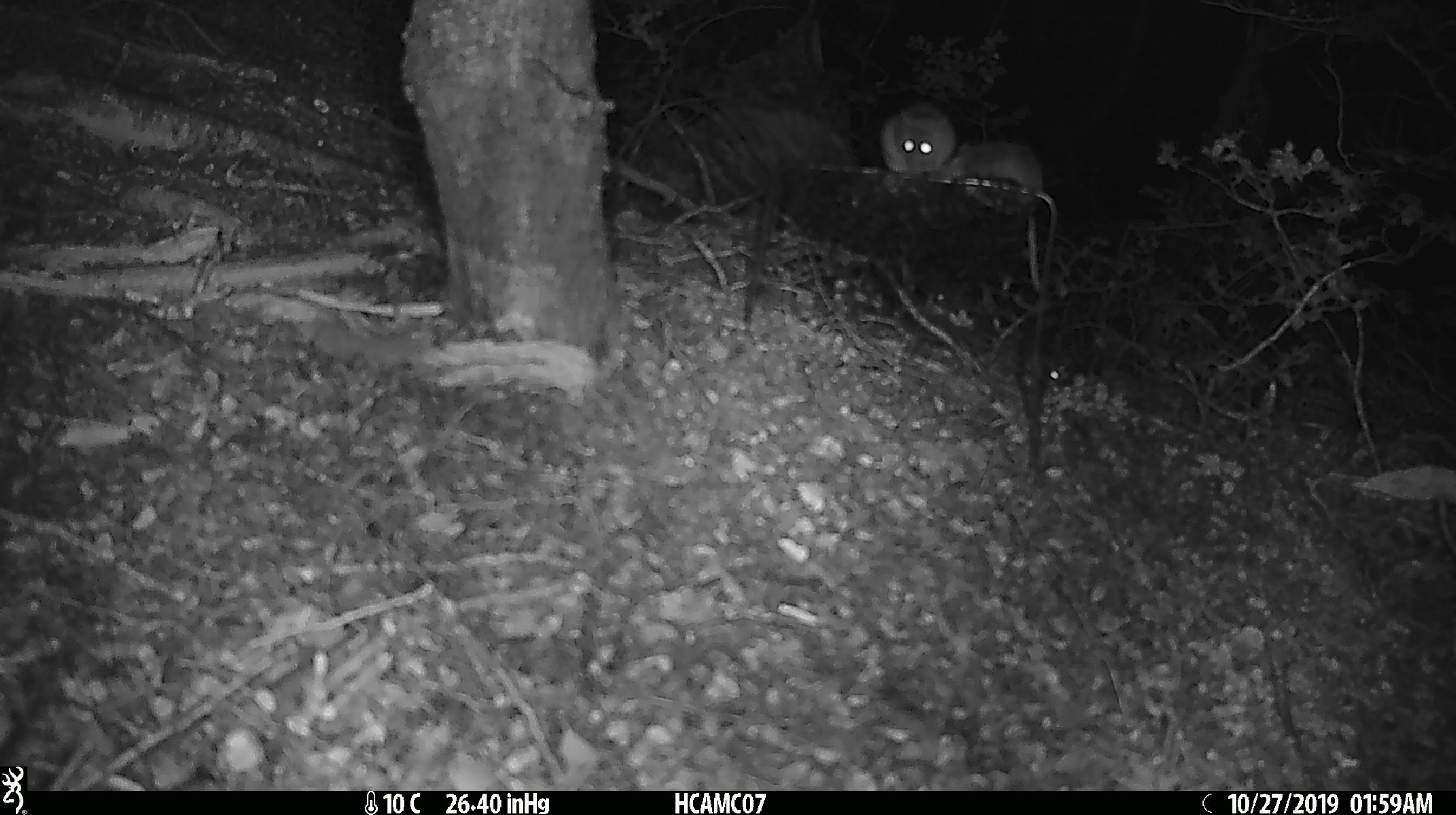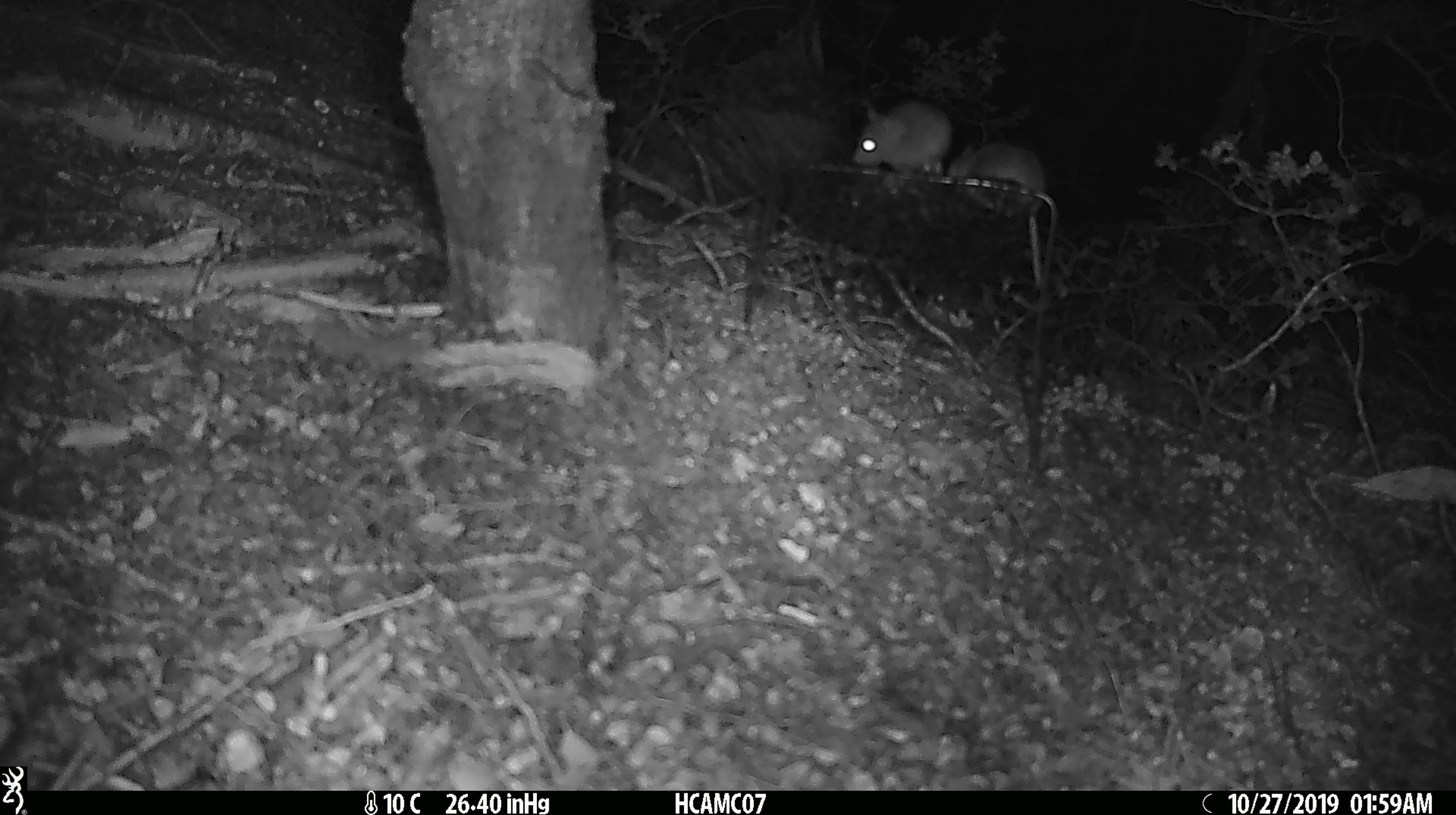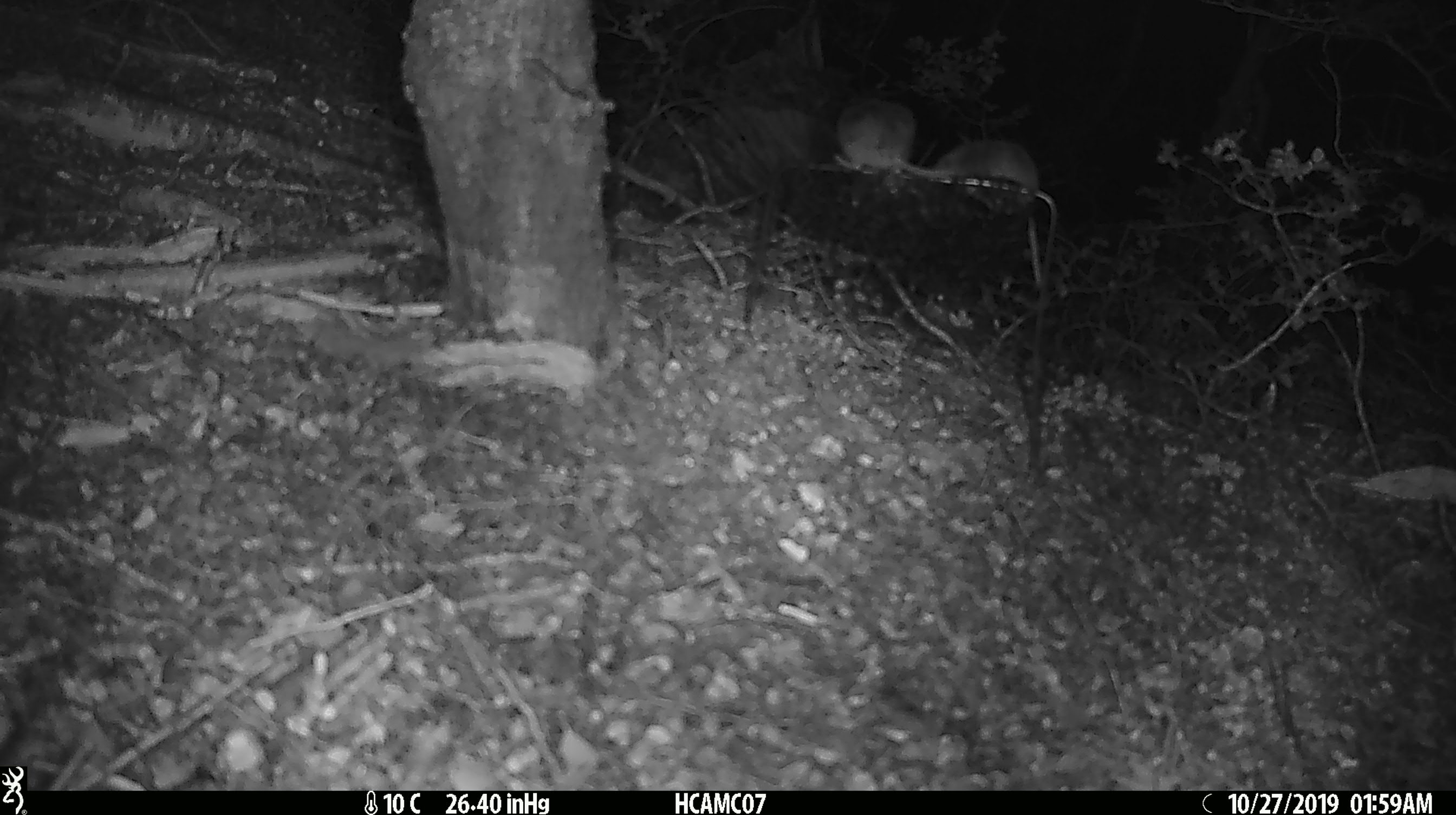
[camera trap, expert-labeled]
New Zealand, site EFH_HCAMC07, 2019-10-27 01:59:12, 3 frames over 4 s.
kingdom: Animalia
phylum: Chordata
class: Mammalia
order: Rodentia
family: Muridae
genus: Mus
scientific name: Mus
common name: mouse